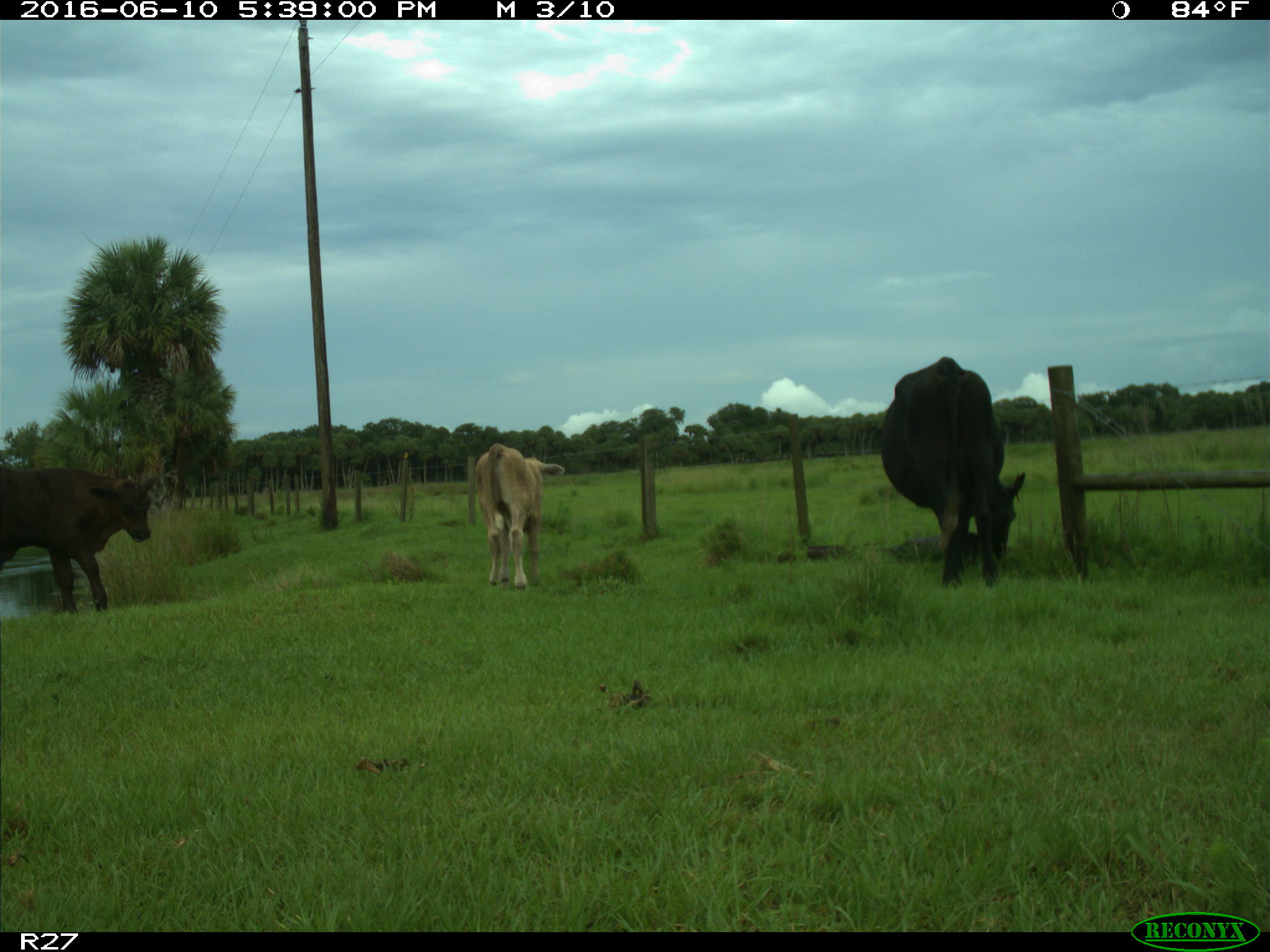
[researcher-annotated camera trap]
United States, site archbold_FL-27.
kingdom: Animalia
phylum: Chordata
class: Mammalia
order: Artiodactyla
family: Bovidae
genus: Bos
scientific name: Bos taurus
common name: domestic cow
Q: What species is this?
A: Bos taurus (domestic cow).